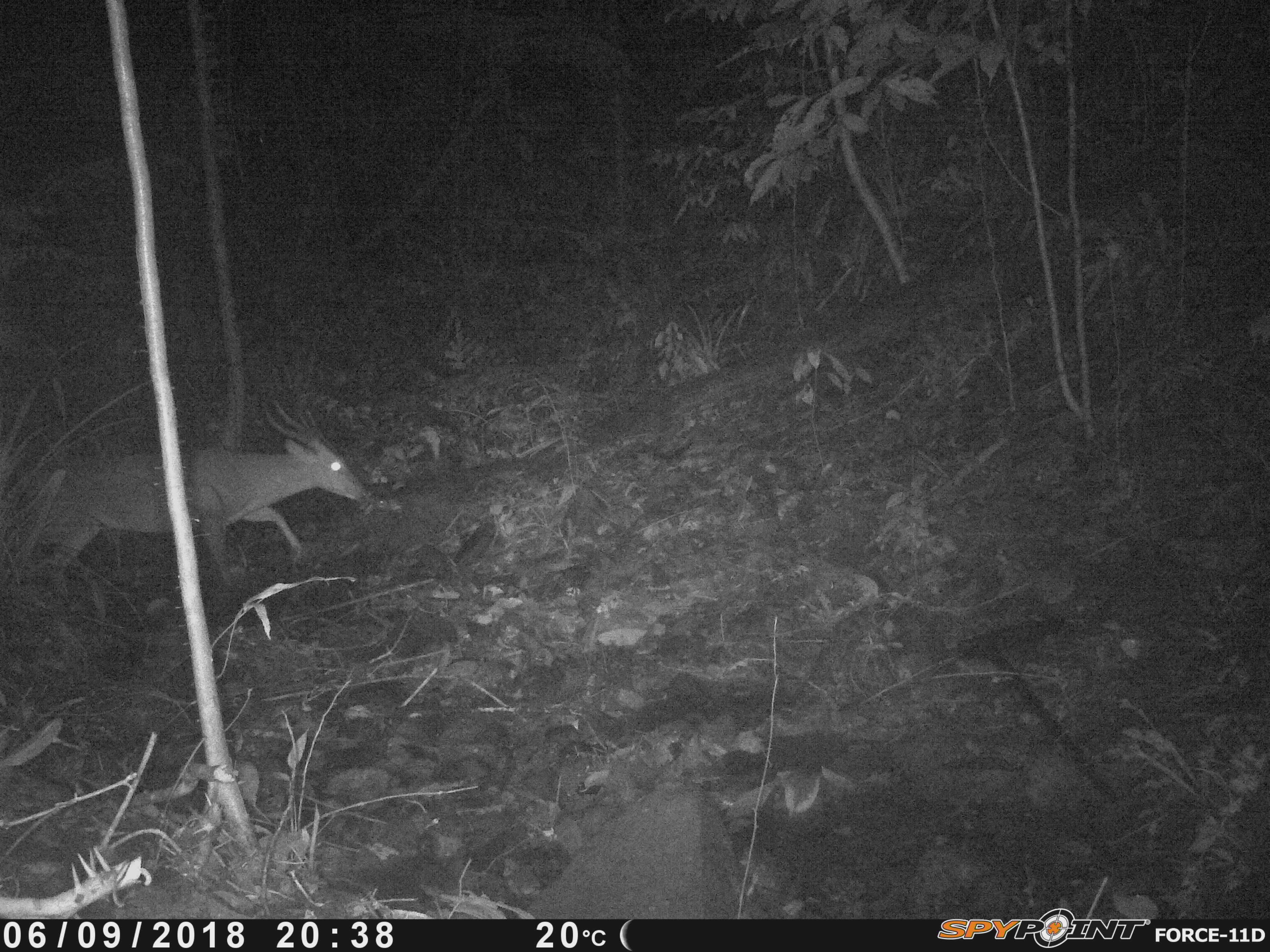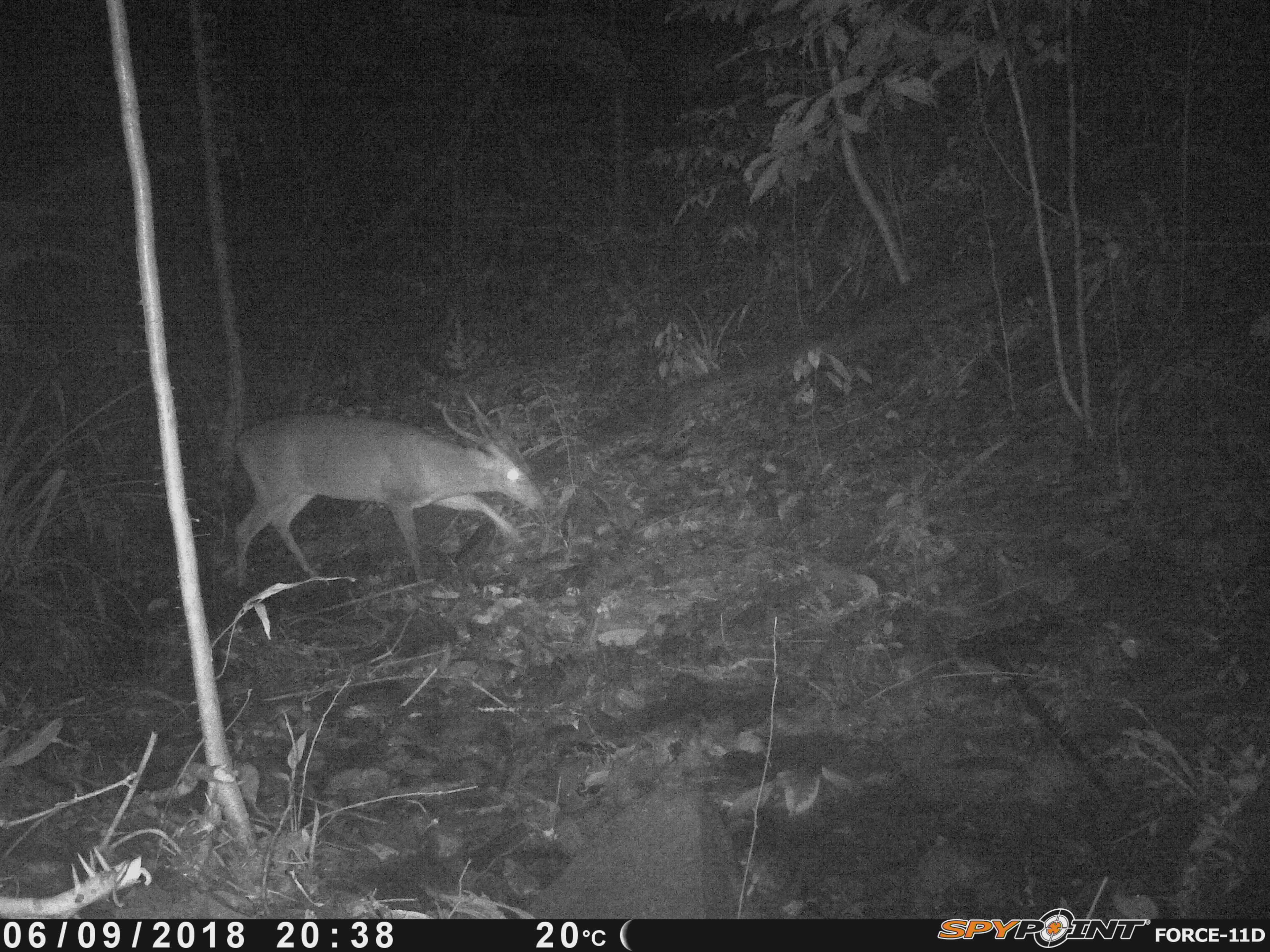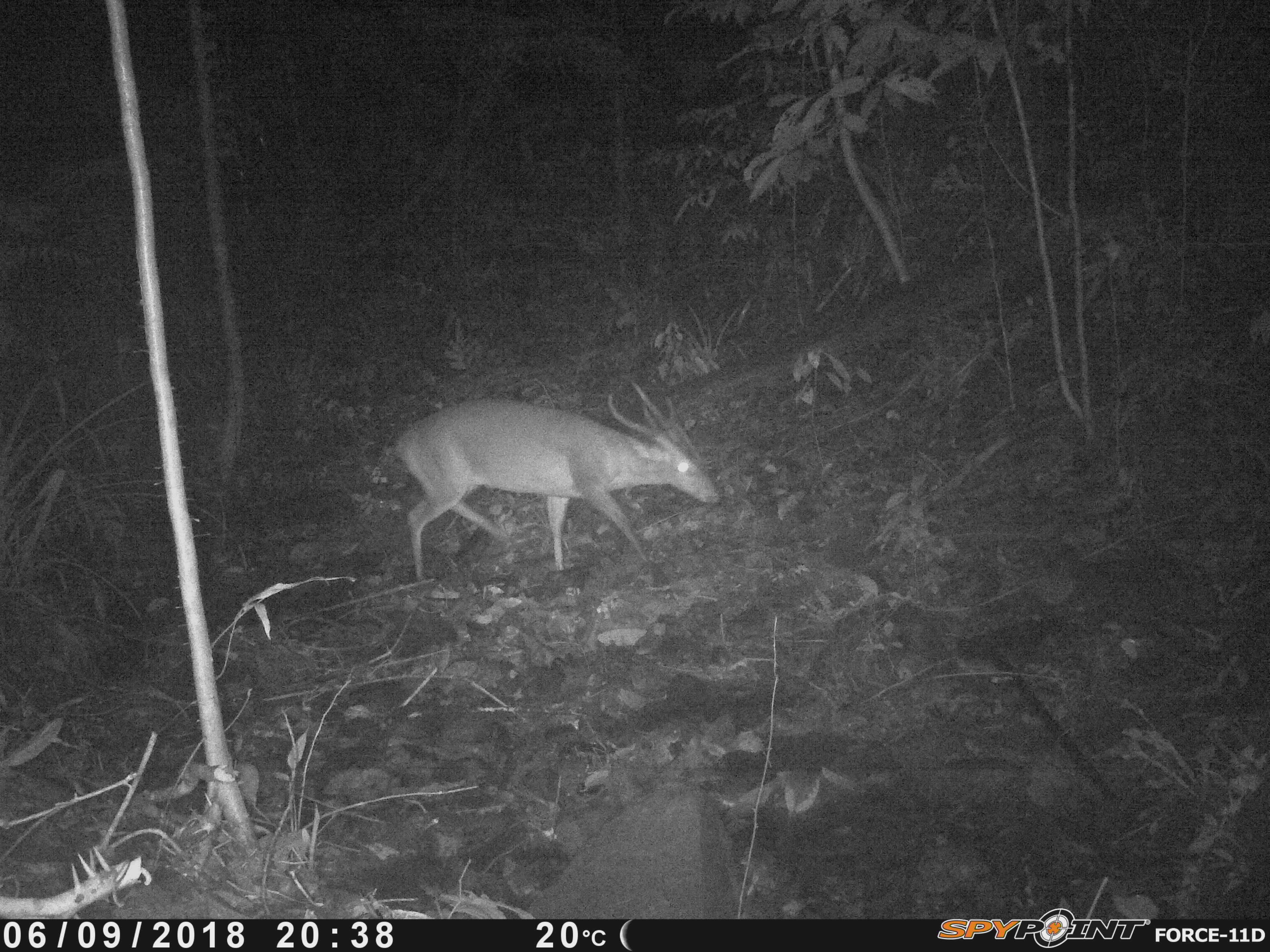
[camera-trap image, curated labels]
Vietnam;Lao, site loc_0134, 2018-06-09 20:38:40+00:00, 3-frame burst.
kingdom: Animalia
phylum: Chordata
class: Mammalia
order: Artiodactyla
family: Cervidae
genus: Muntiacus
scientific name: Muntiacus vuquangensis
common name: large-antlered muntjac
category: large antlered muntjac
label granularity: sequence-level